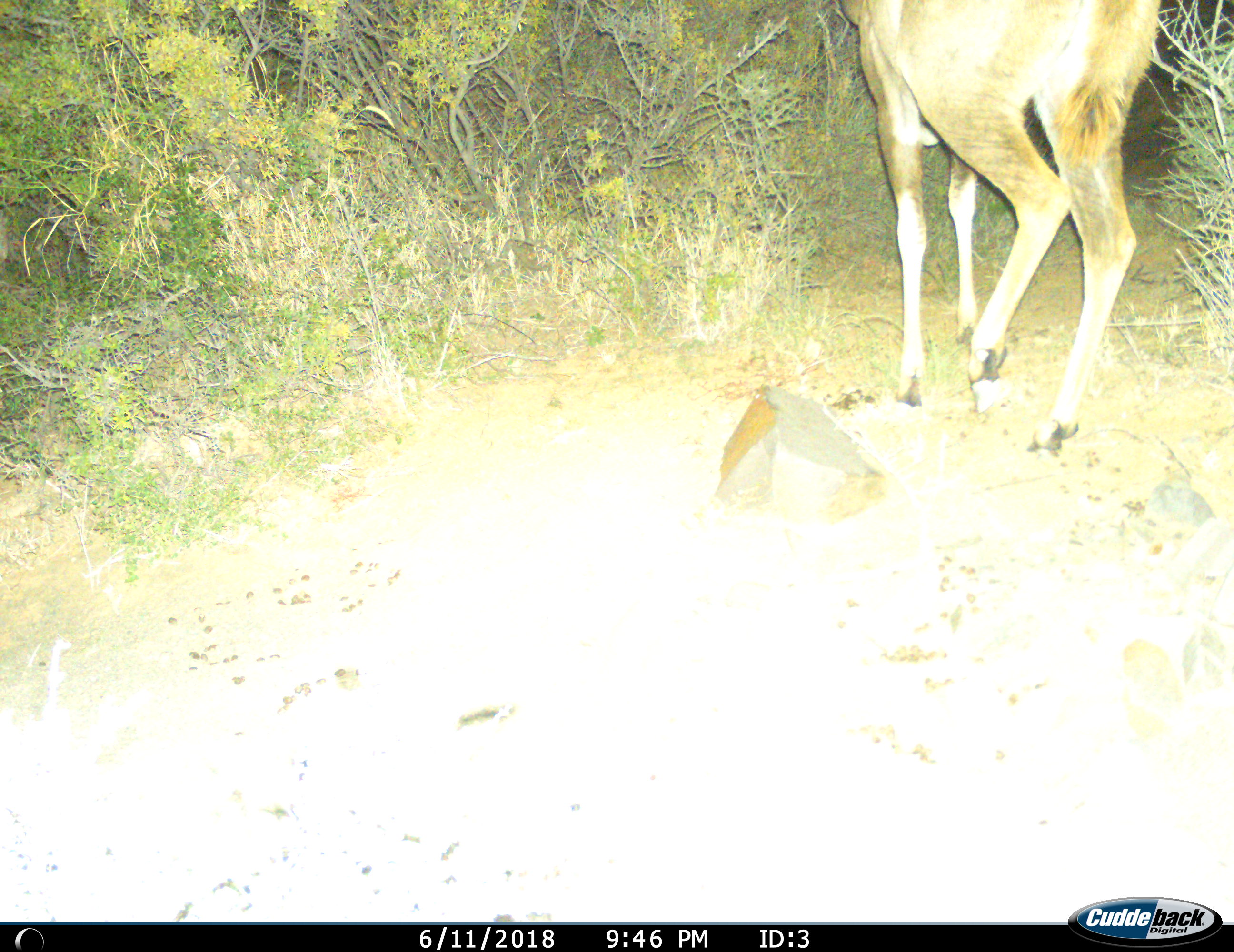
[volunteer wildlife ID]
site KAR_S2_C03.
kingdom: Animalia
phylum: Chordata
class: Mammalia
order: Artiodactyla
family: Bovidae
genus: Tragelaphus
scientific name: Tragelaphus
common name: kudu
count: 1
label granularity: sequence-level